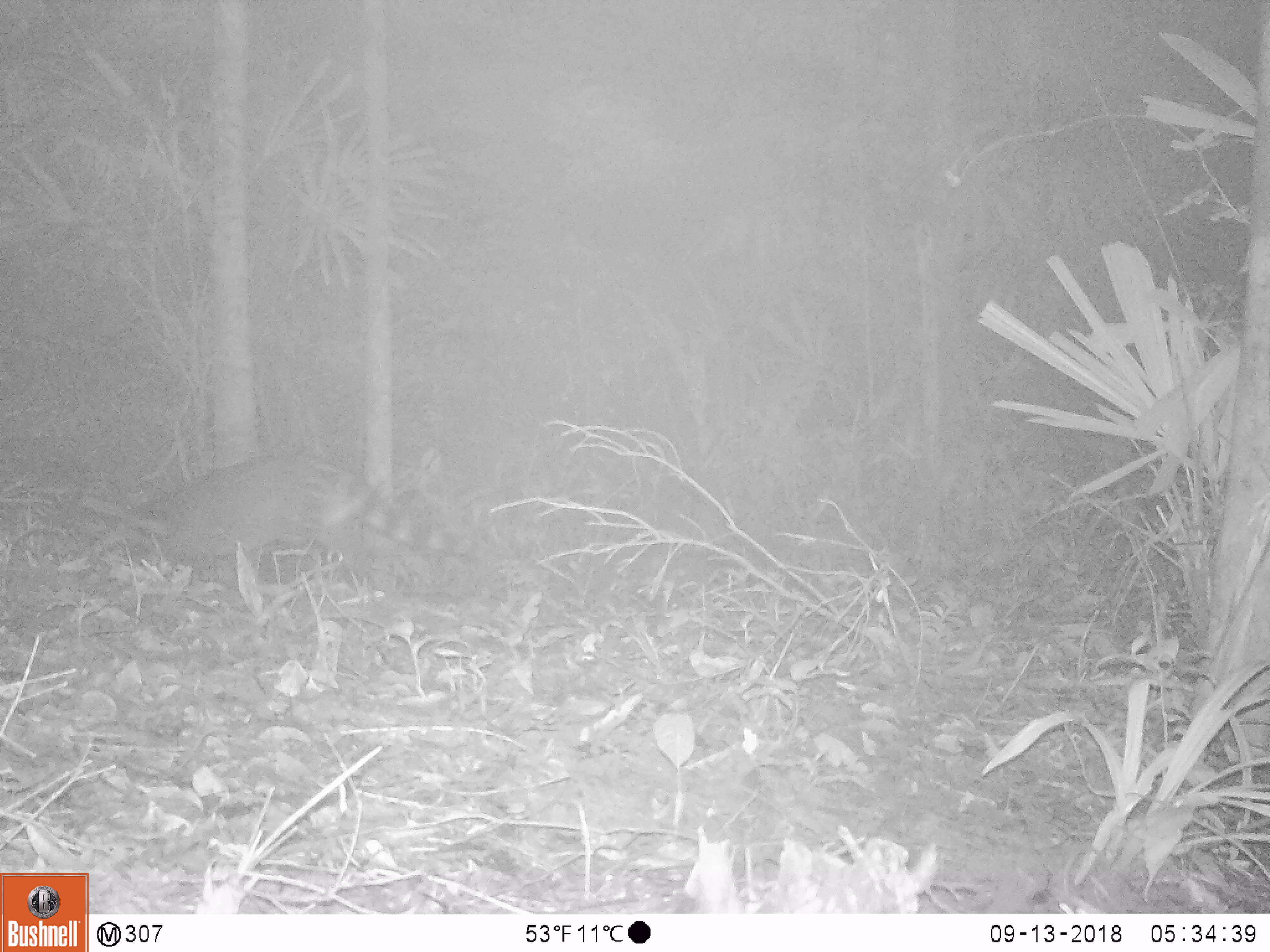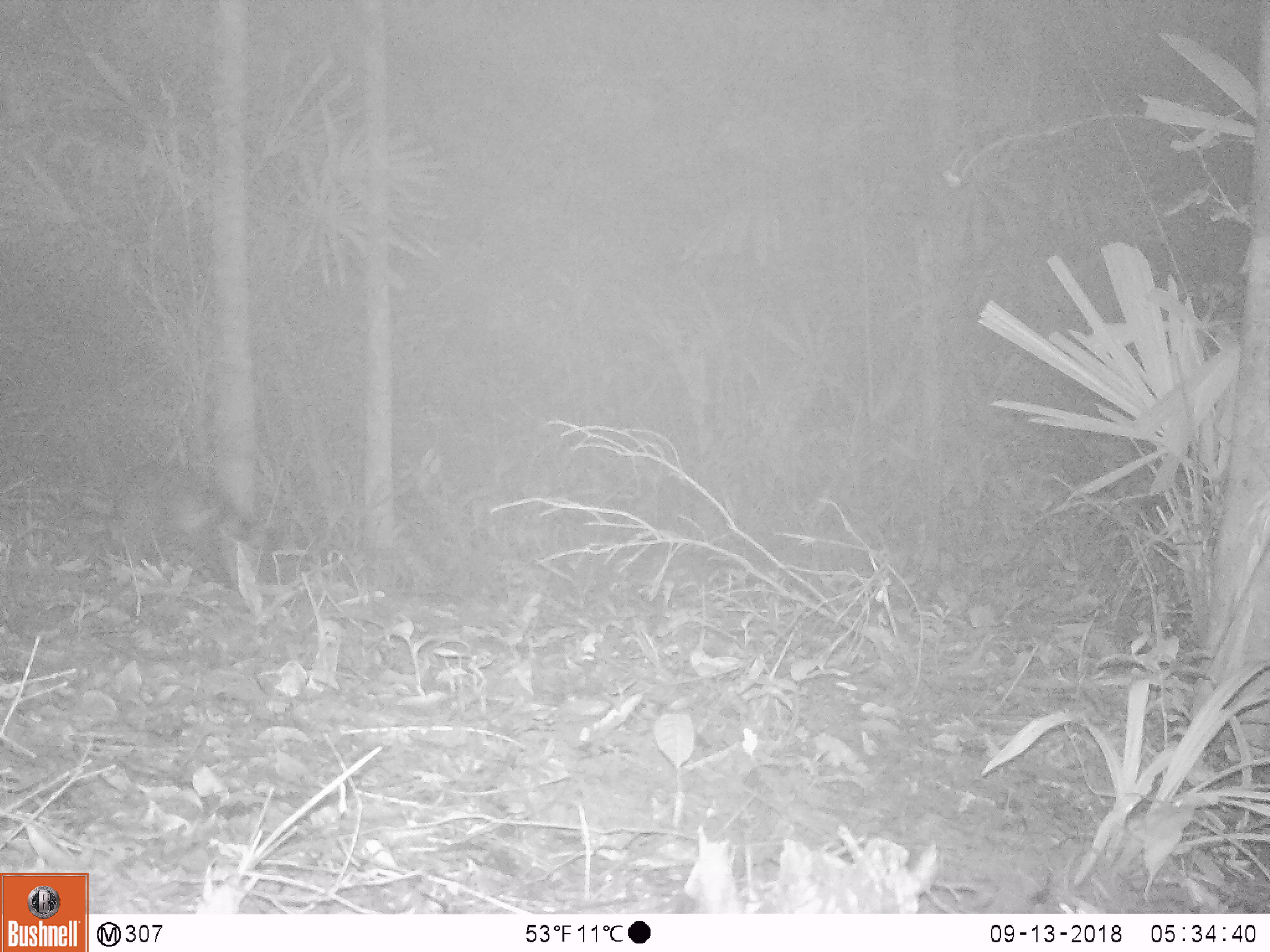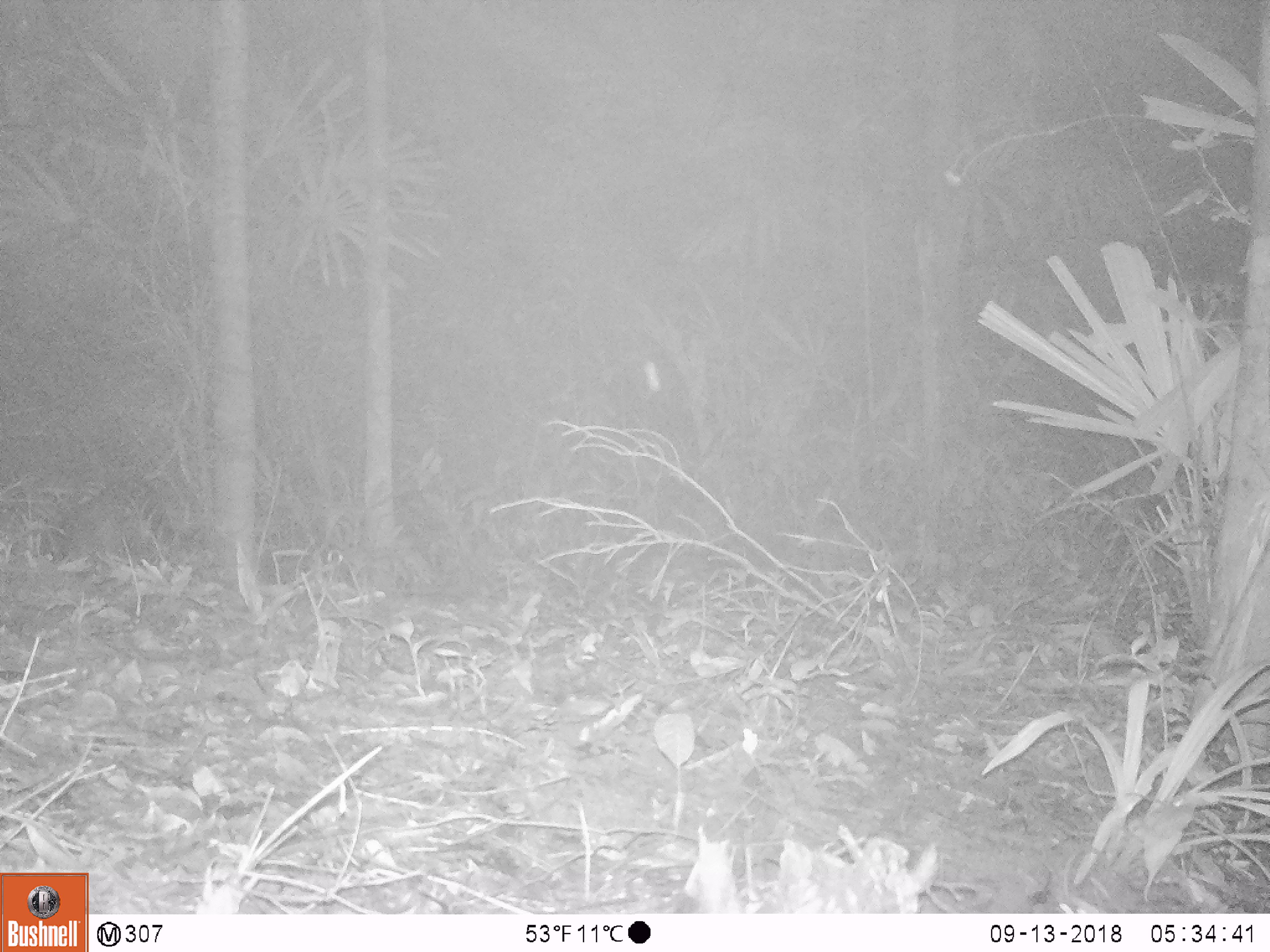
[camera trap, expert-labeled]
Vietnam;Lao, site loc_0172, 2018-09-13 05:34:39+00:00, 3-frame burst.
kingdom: Animalia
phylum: Chordata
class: Mammalia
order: Carnivora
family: Viverridae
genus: Viverra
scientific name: Viverra zibetha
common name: large indian civet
Large indian civet (Viverra zibetha). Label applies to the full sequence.